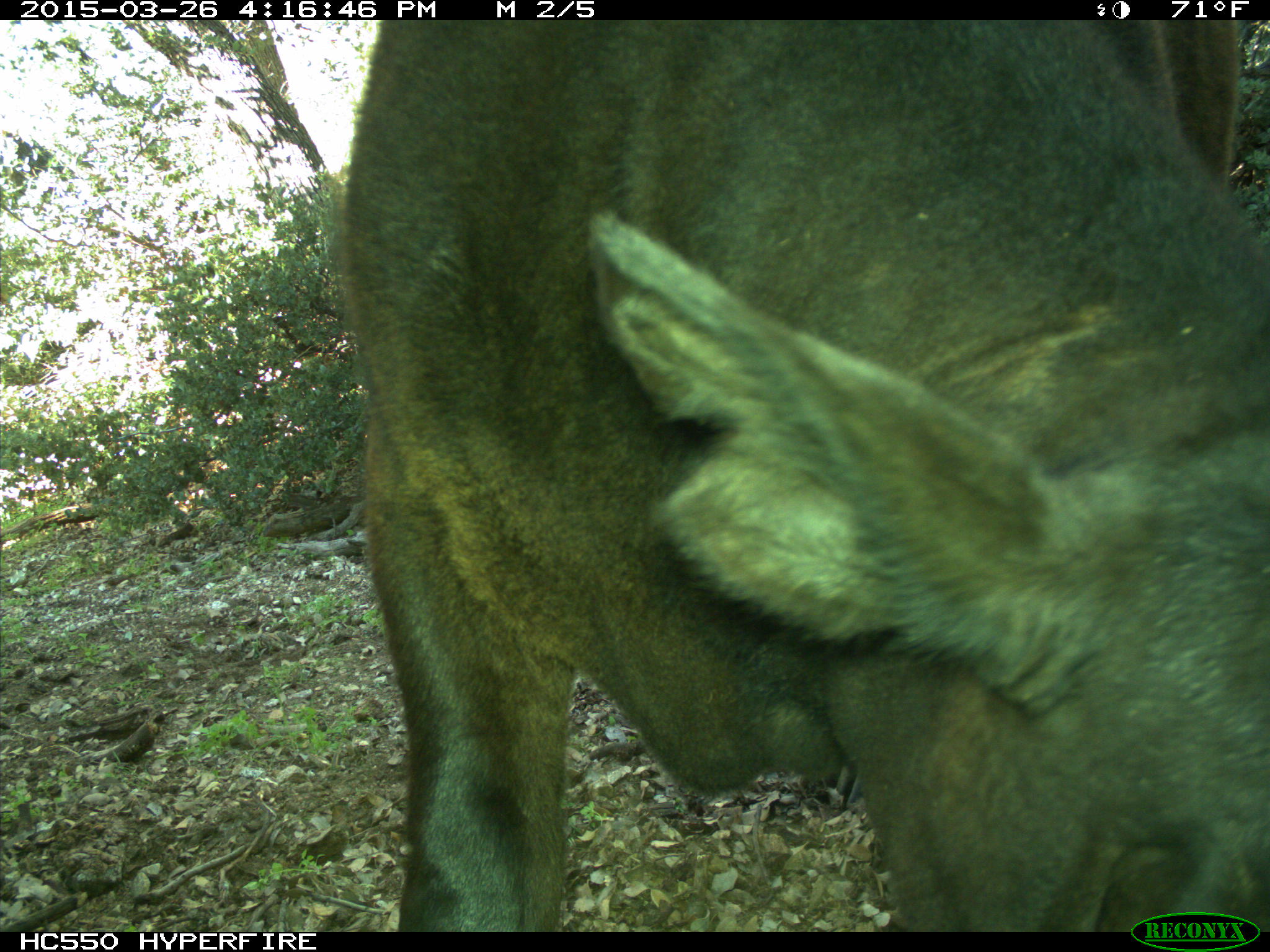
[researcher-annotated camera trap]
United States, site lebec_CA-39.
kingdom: Animalia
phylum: Chordata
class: Mammalia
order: Artiodactyla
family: Bovidae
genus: Bos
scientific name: Bos taurus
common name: domestic cow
Bos taurus (domestic cow).